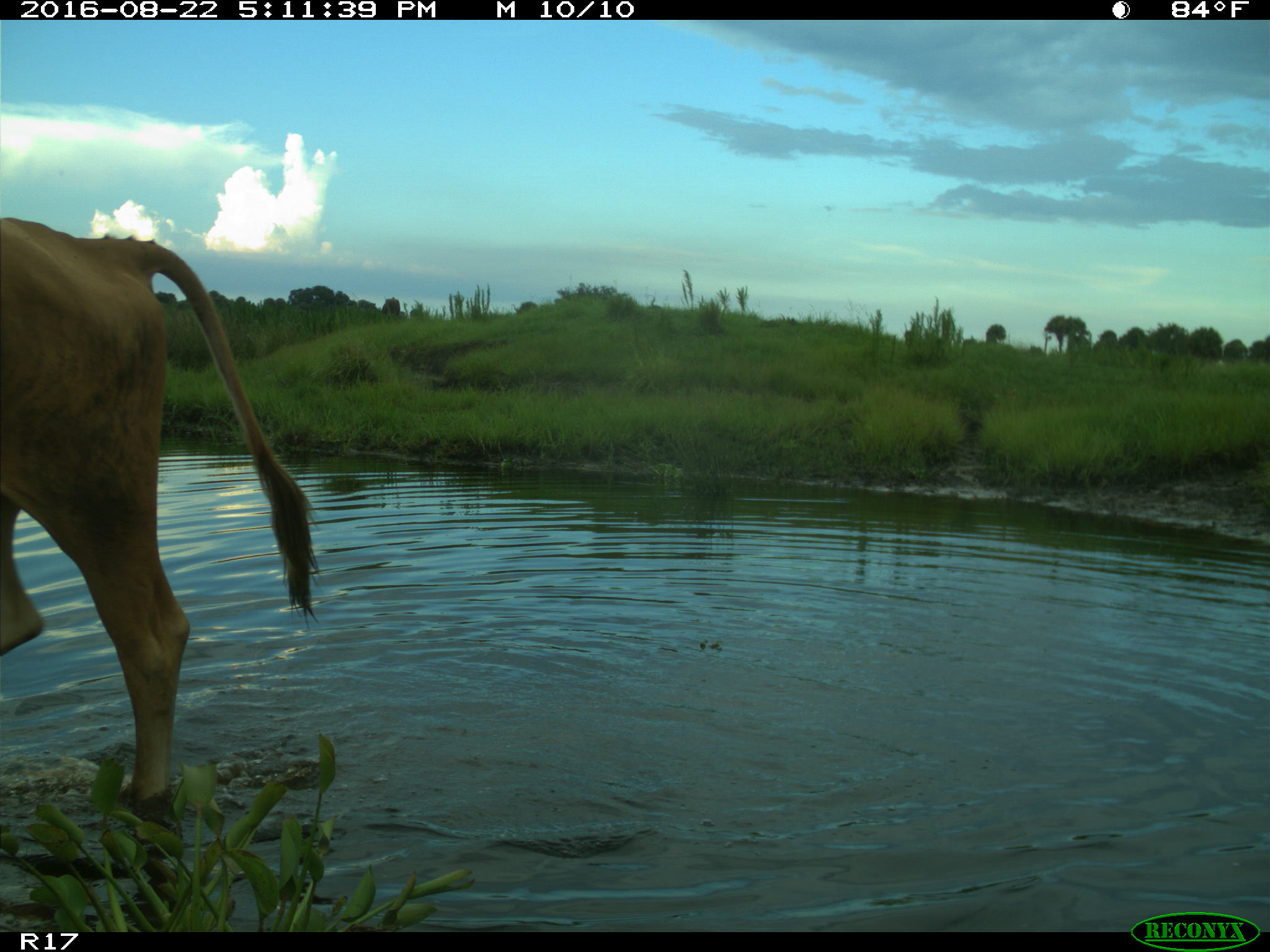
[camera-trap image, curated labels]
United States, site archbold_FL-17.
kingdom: Animalia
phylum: Chordata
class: Mammalia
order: Artiodactyla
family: Bovidae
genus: Bos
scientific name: Bos taurus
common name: domestic cow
Bos taurus (domestic cow).